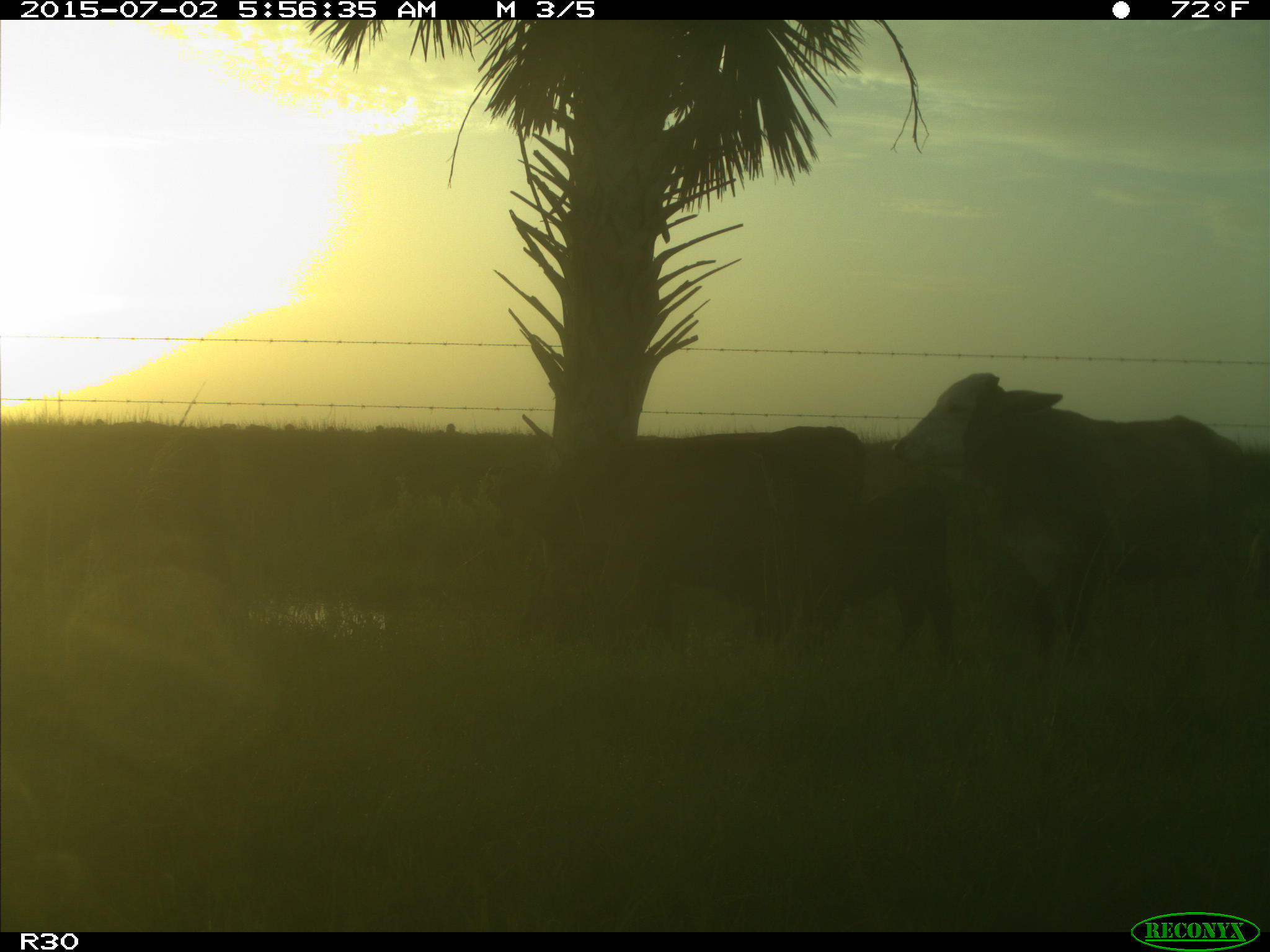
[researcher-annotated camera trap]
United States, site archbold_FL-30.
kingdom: Animalia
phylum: Chordata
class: Mammalia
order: Artiodactyla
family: Bovidae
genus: Bos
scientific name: Bos taurus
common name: domestic cow